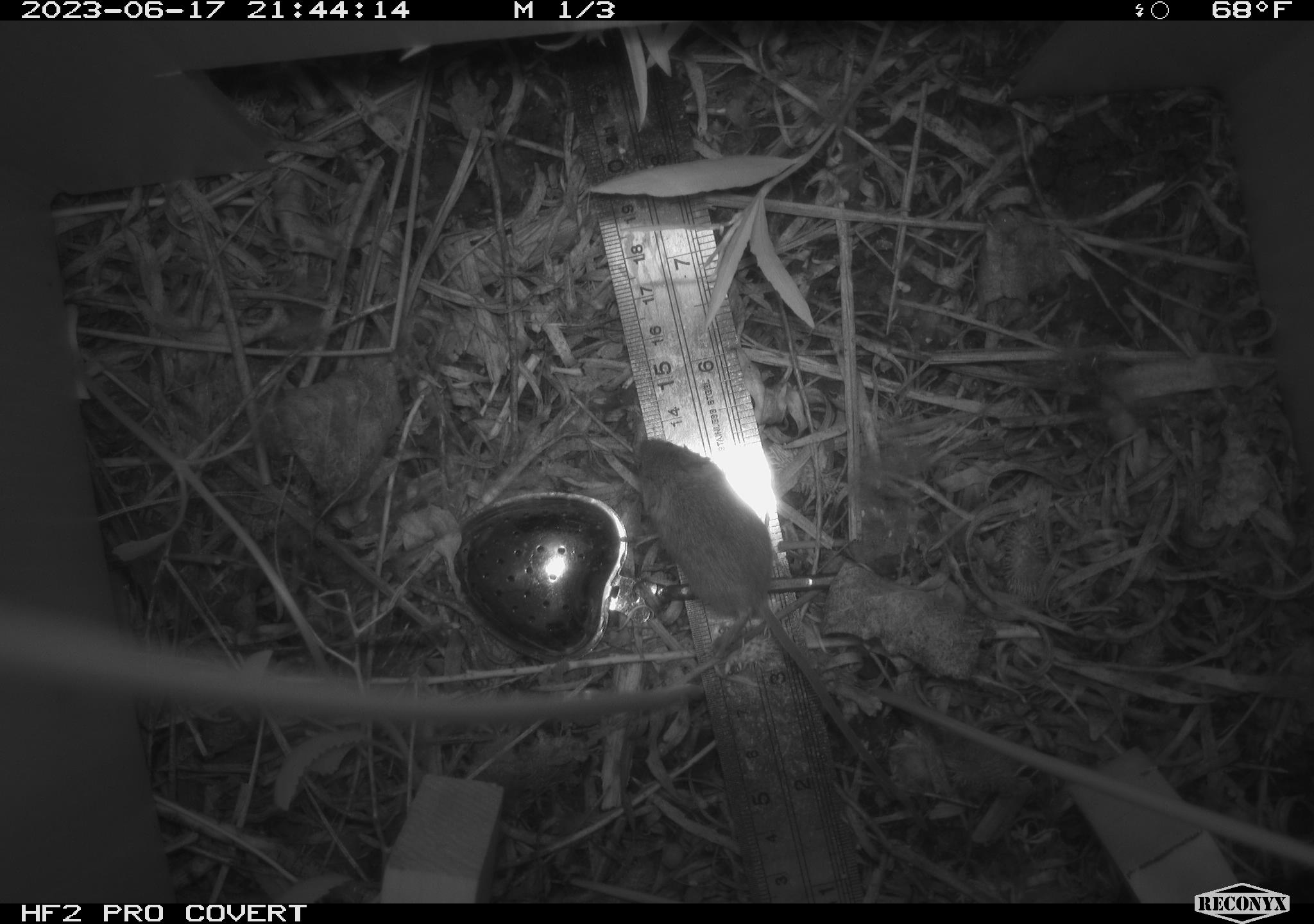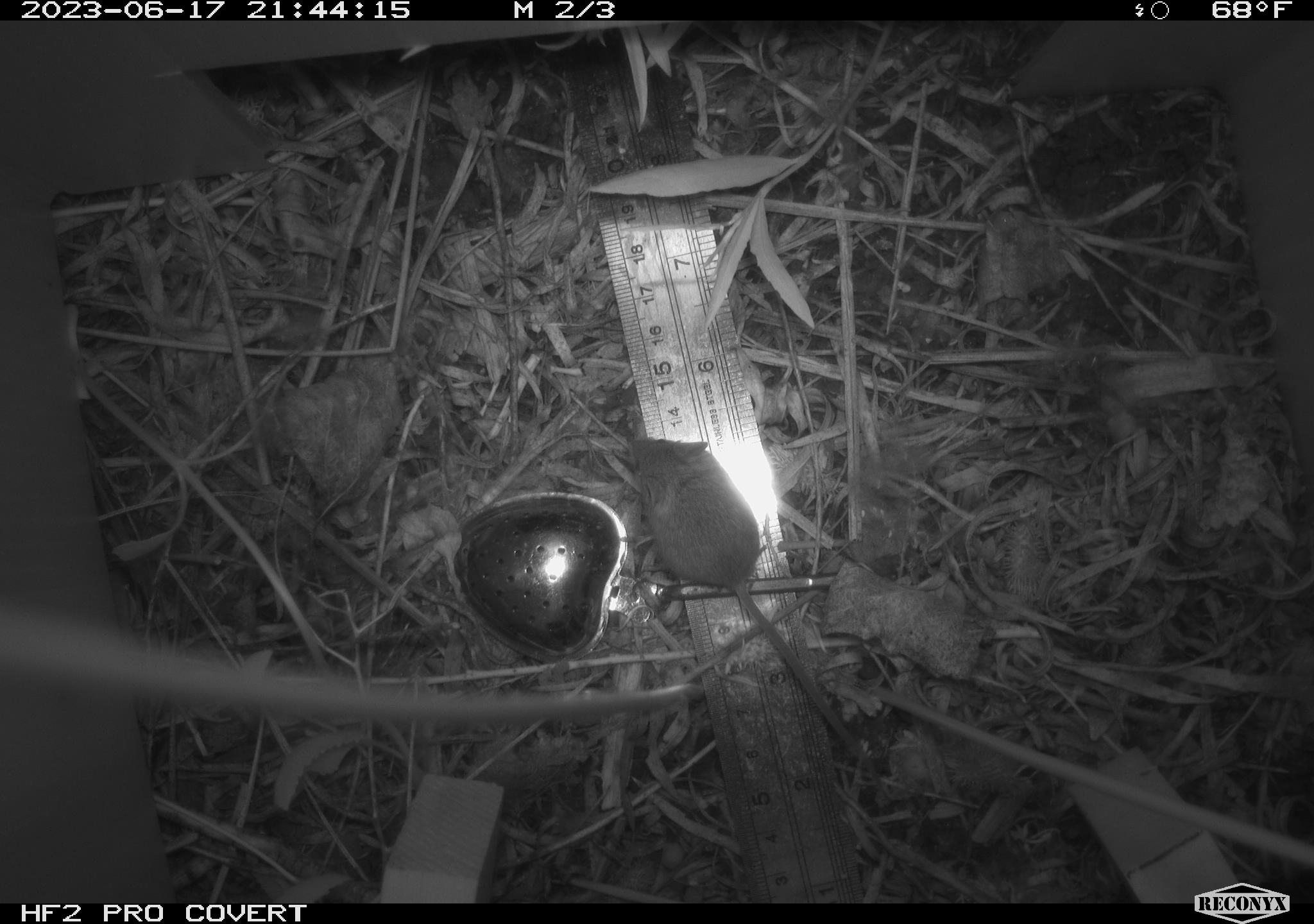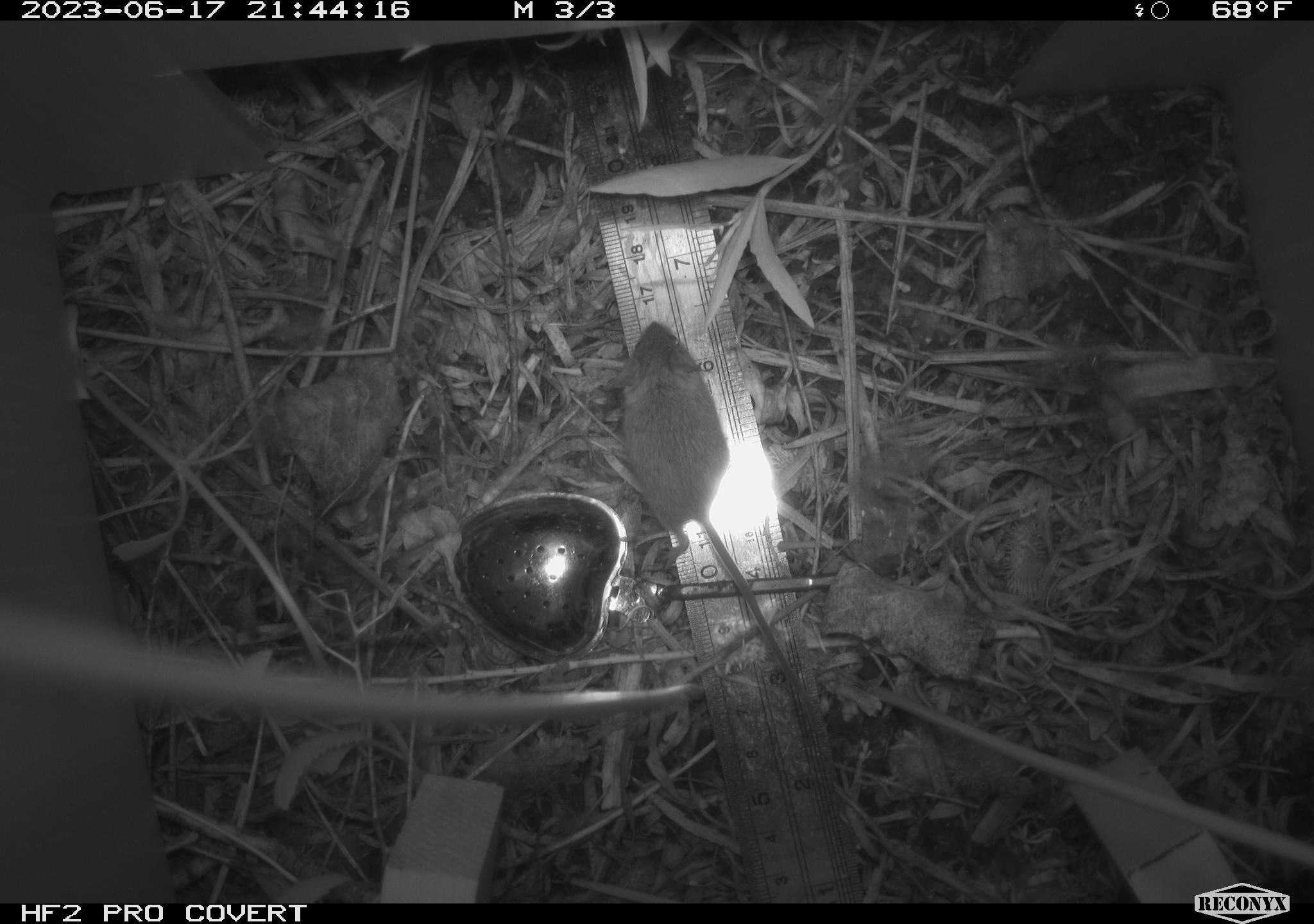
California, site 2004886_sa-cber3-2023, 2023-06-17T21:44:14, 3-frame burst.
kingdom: Animalia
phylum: Chordata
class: Mammalia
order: Rodentia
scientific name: Rodentia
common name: mouse species